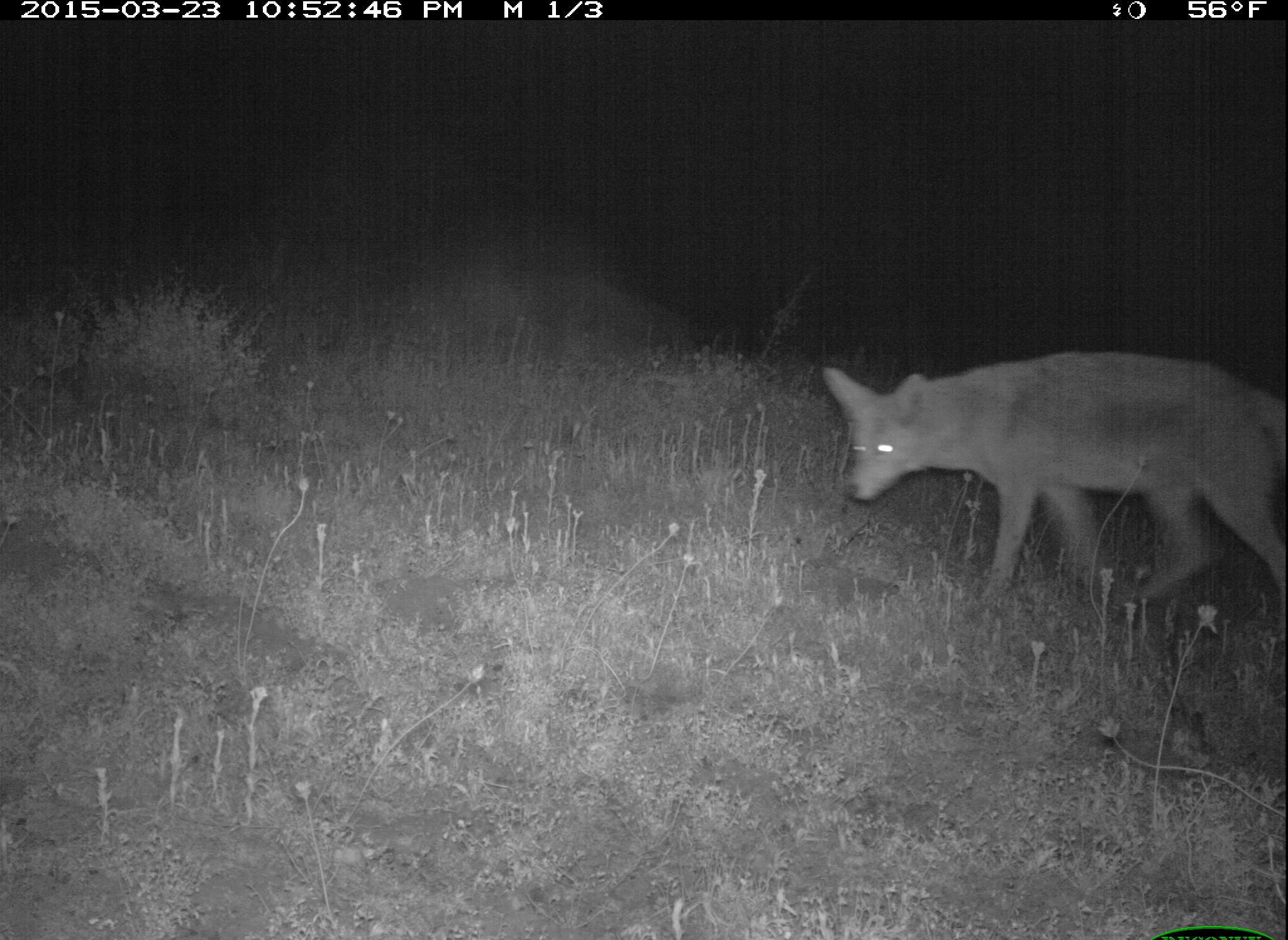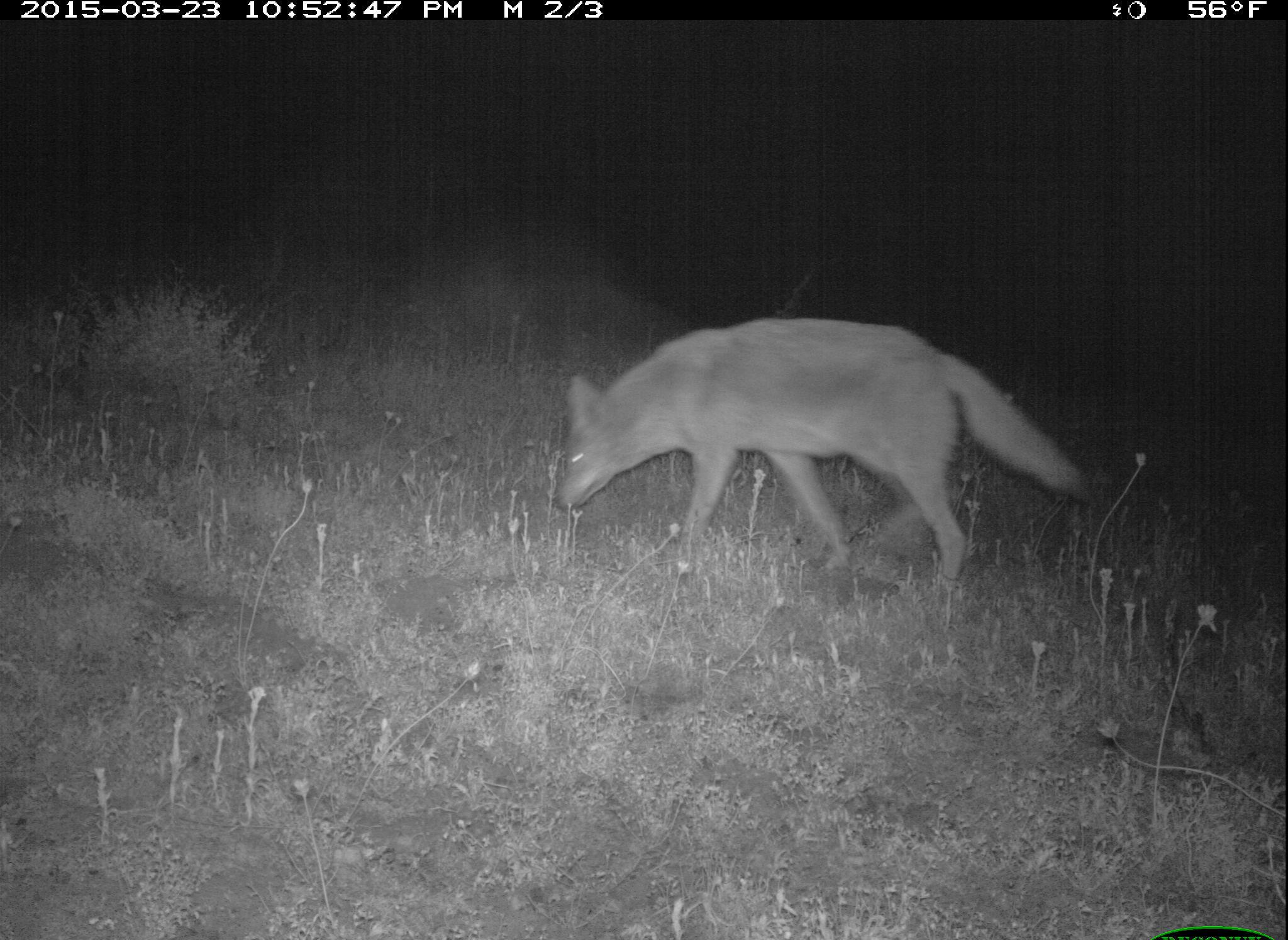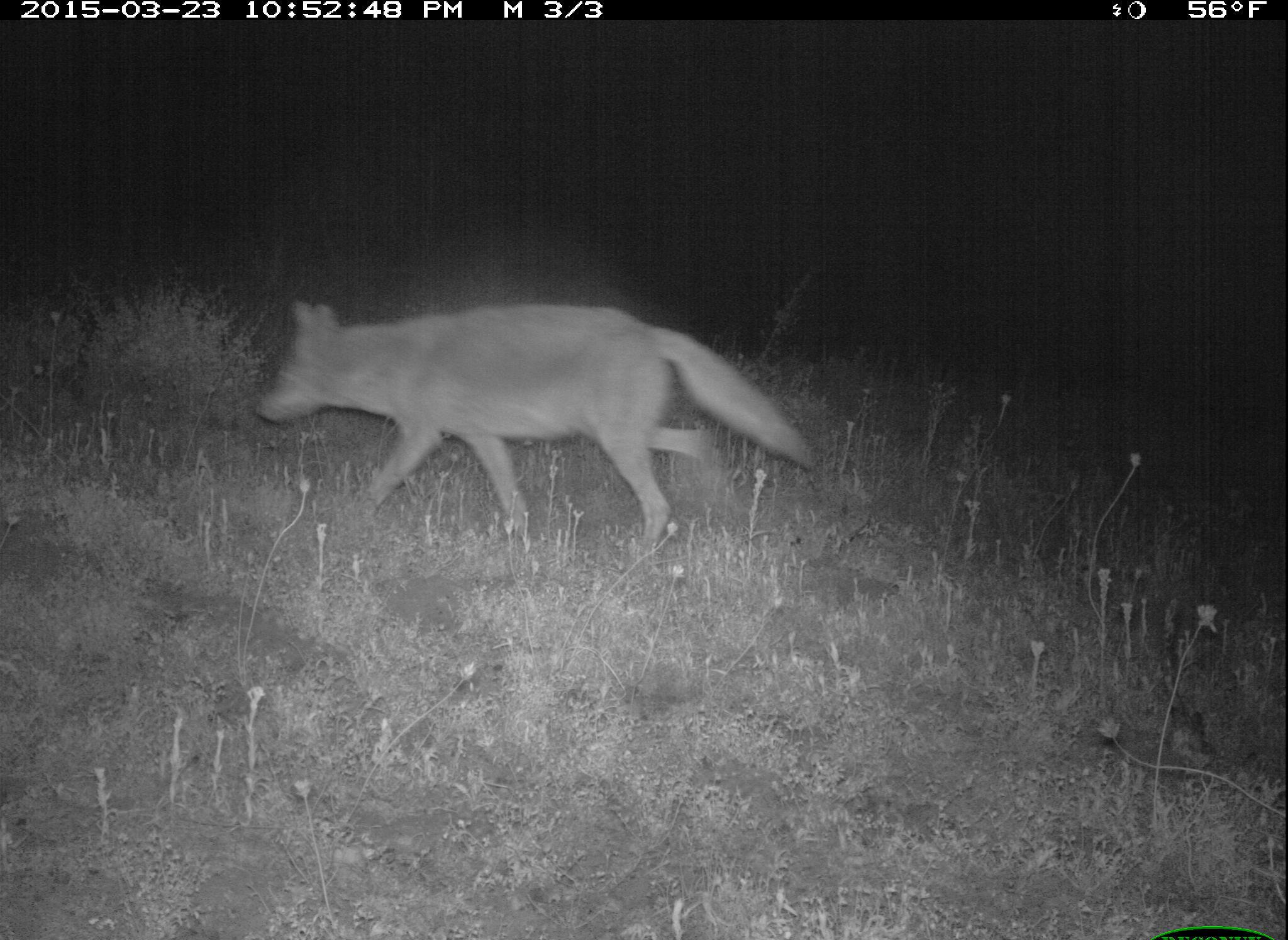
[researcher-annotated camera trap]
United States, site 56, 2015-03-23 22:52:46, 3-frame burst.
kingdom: Animalia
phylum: Chordata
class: Mammalia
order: Carnivora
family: Canidae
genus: Canis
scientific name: Canis latrans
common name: coyote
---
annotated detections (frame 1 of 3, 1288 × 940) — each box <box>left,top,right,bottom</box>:
coyote: <box>816,351,1287,635</box>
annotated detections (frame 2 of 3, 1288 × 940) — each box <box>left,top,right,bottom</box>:
coyote: <box>553,316,1097,598</box>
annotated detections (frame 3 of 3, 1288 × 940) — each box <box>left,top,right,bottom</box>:
coyote: <box>254,299,822,565</box>